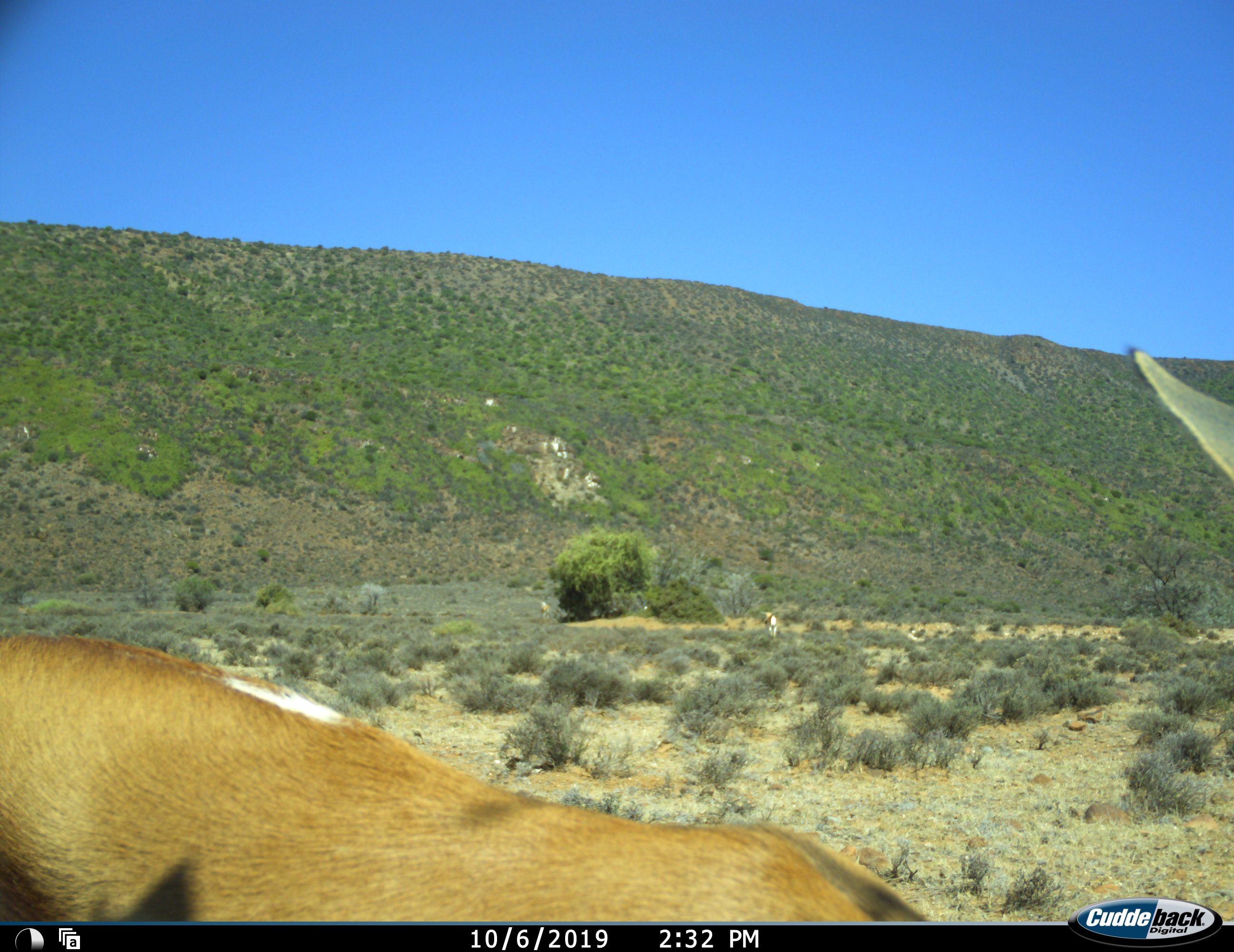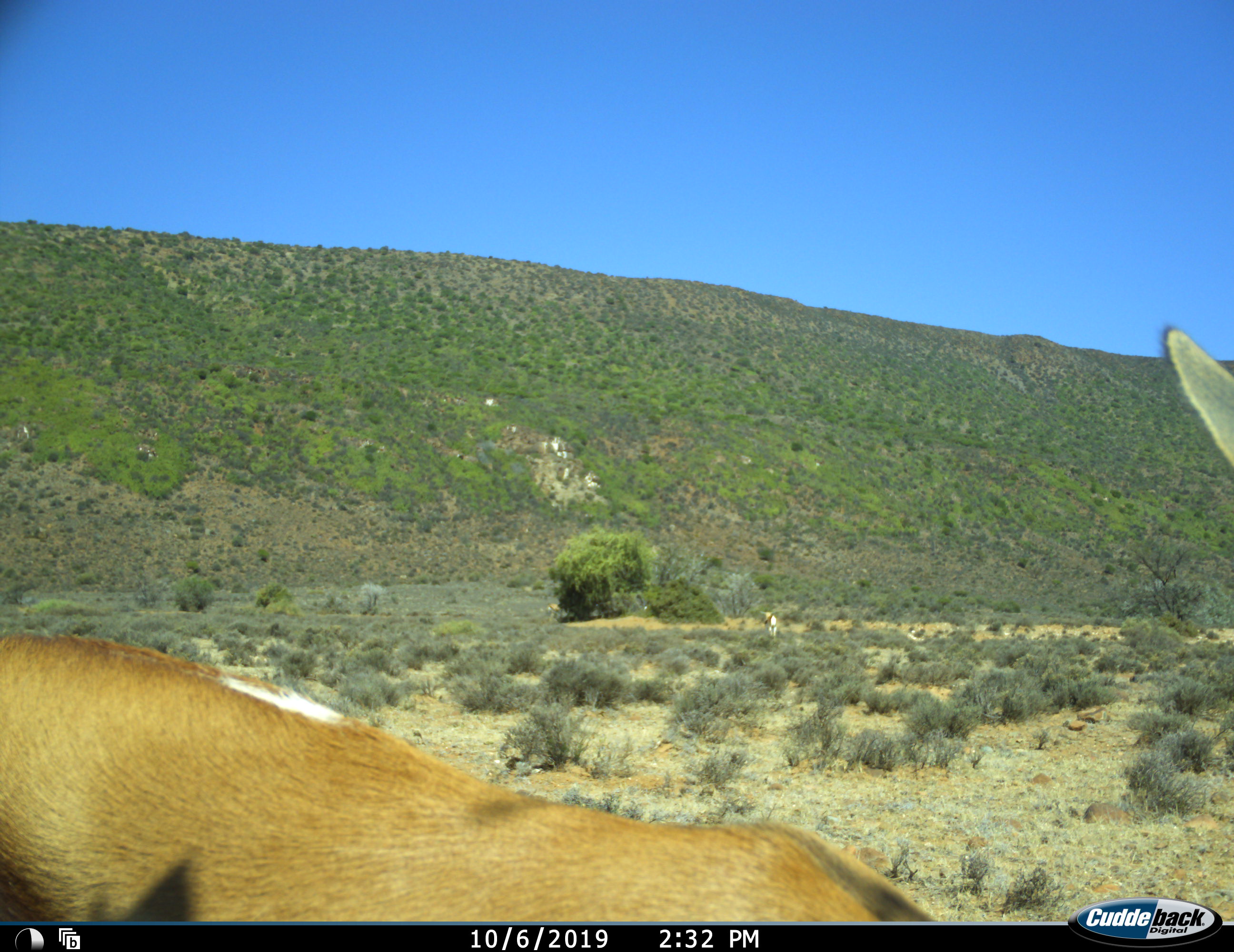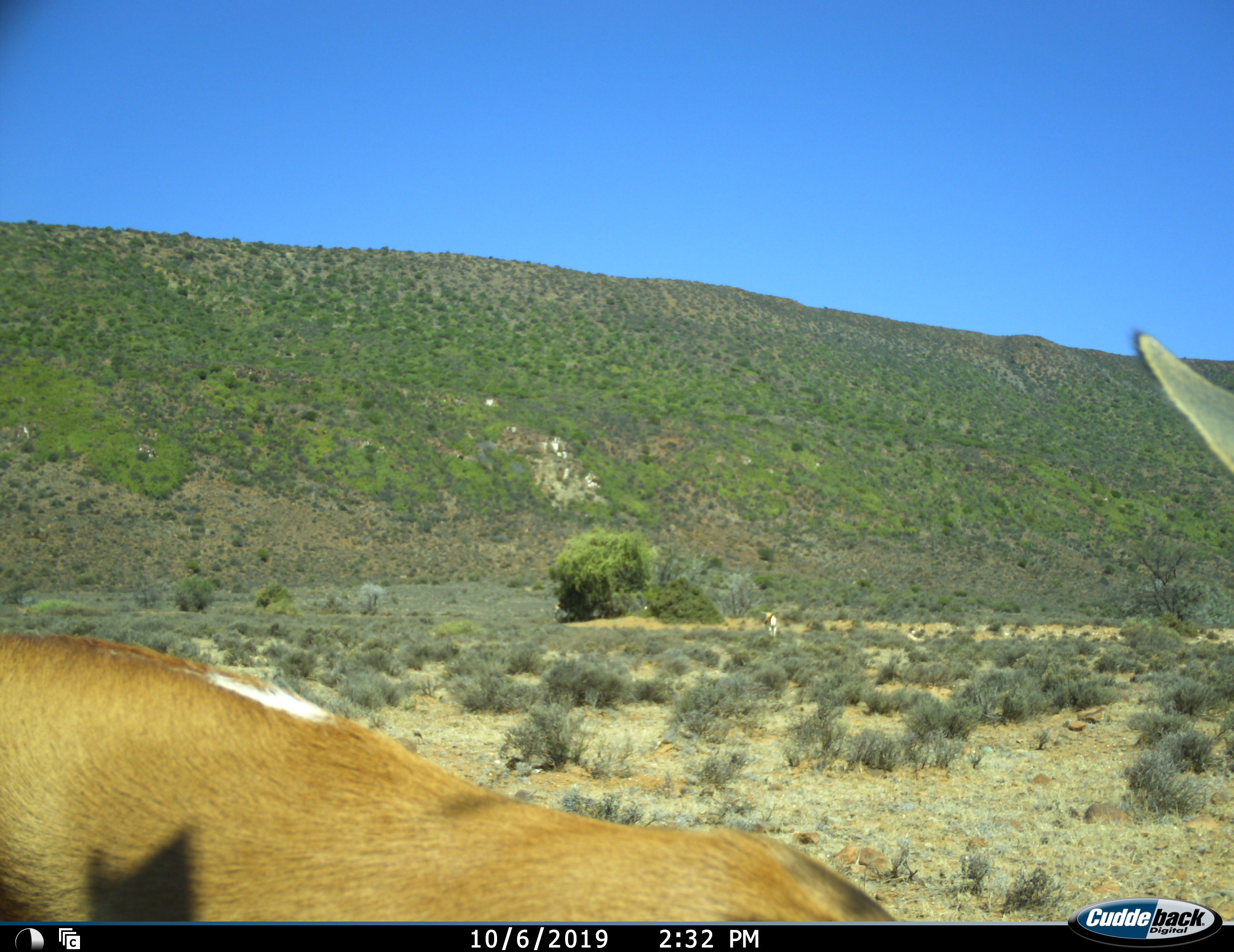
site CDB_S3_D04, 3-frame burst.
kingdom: Animalia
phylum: Chordata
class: Mammalia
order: Artiodactyla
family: Bovidae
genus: Antidorcas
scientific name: Antidorcas marsupialis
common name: springbok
Springbok (Antidorcas marsupialis), count 1. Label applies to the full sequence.